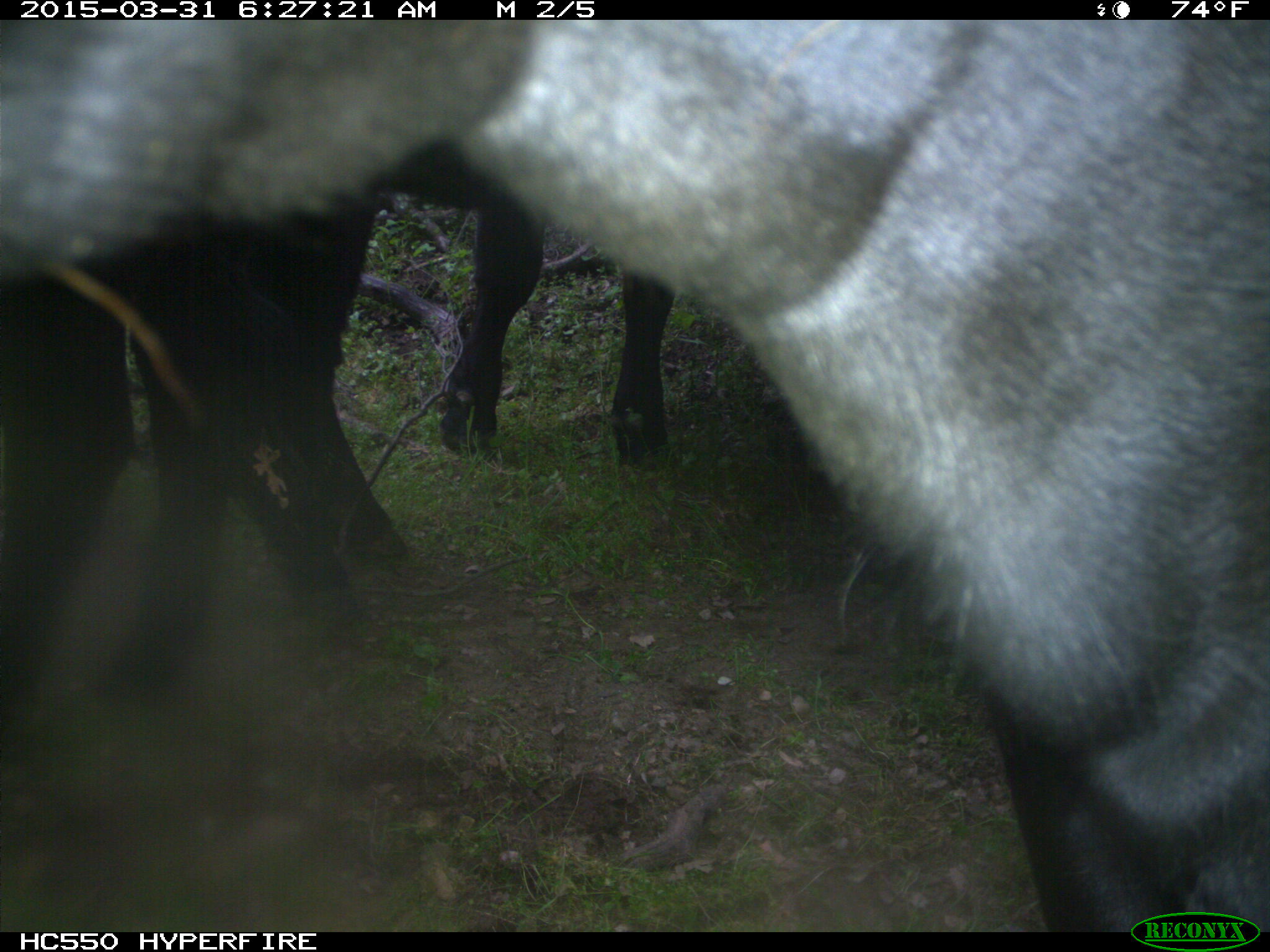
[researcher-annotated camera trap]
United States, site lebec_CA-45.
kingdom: Animalia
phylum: Chordata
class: Mammalia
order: Artiodactyla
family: Bovidae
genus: Bos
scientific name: Bos taurus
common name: domestic cow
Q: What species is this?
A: Bos taurus (domestic cow).